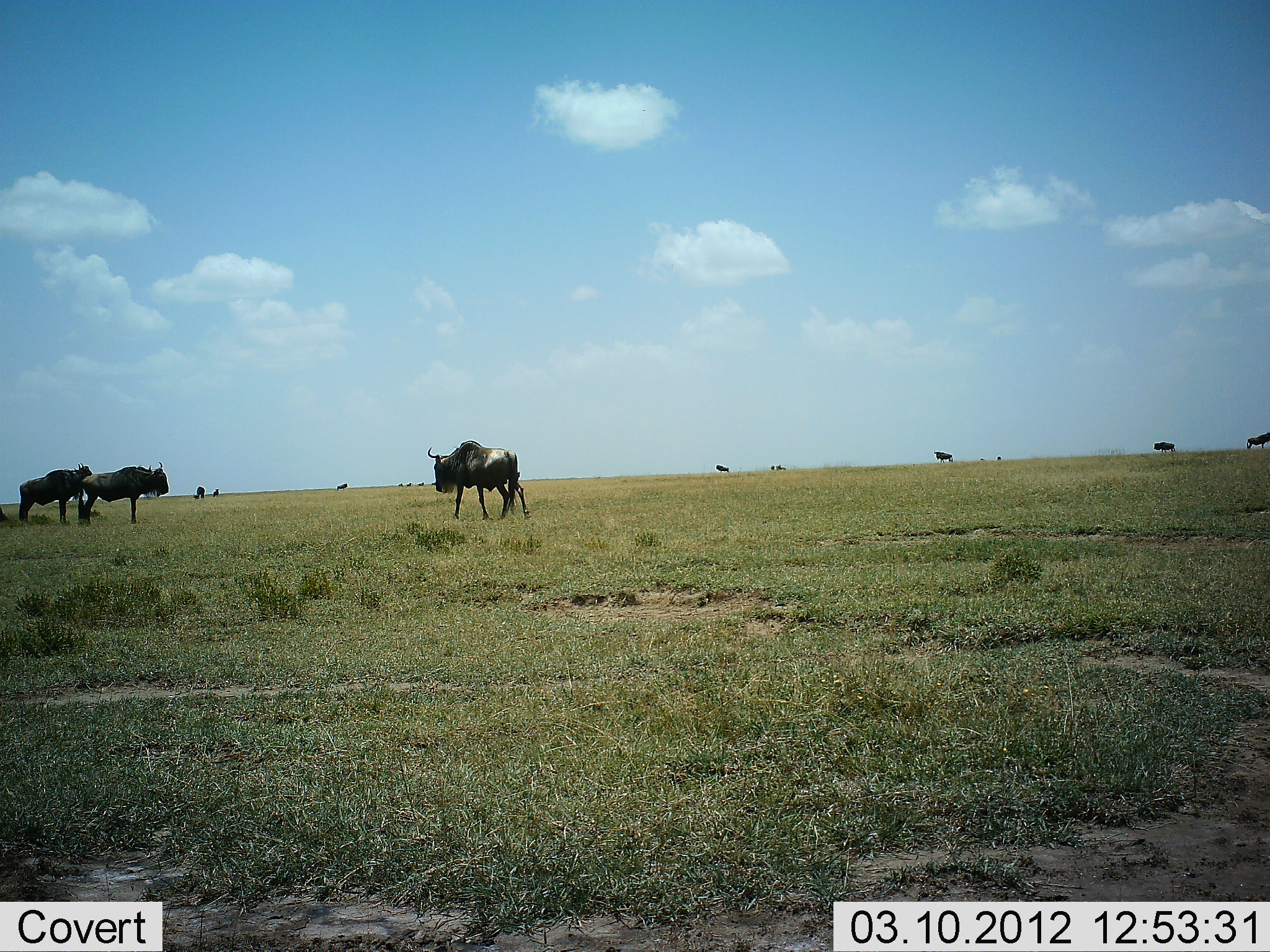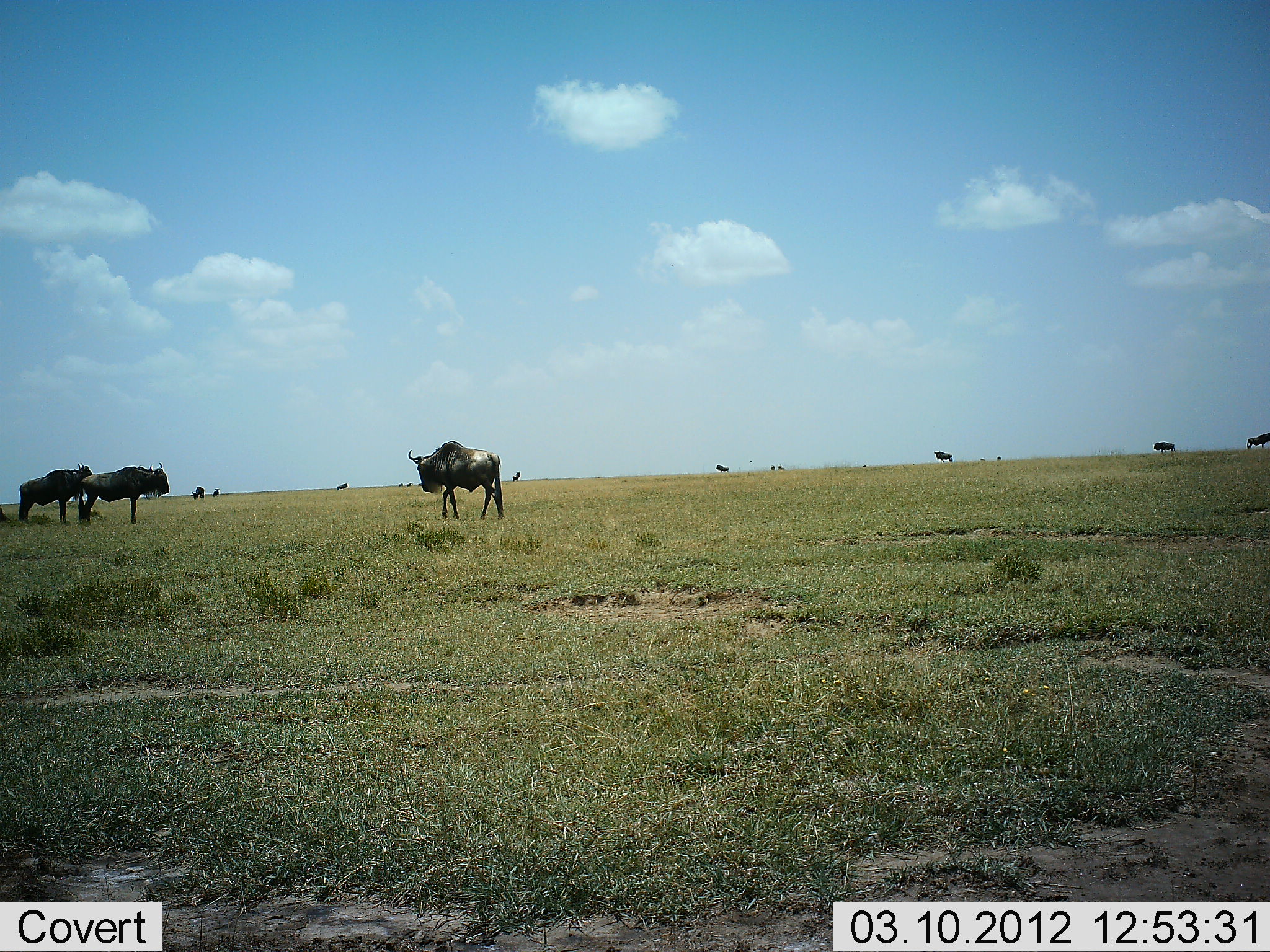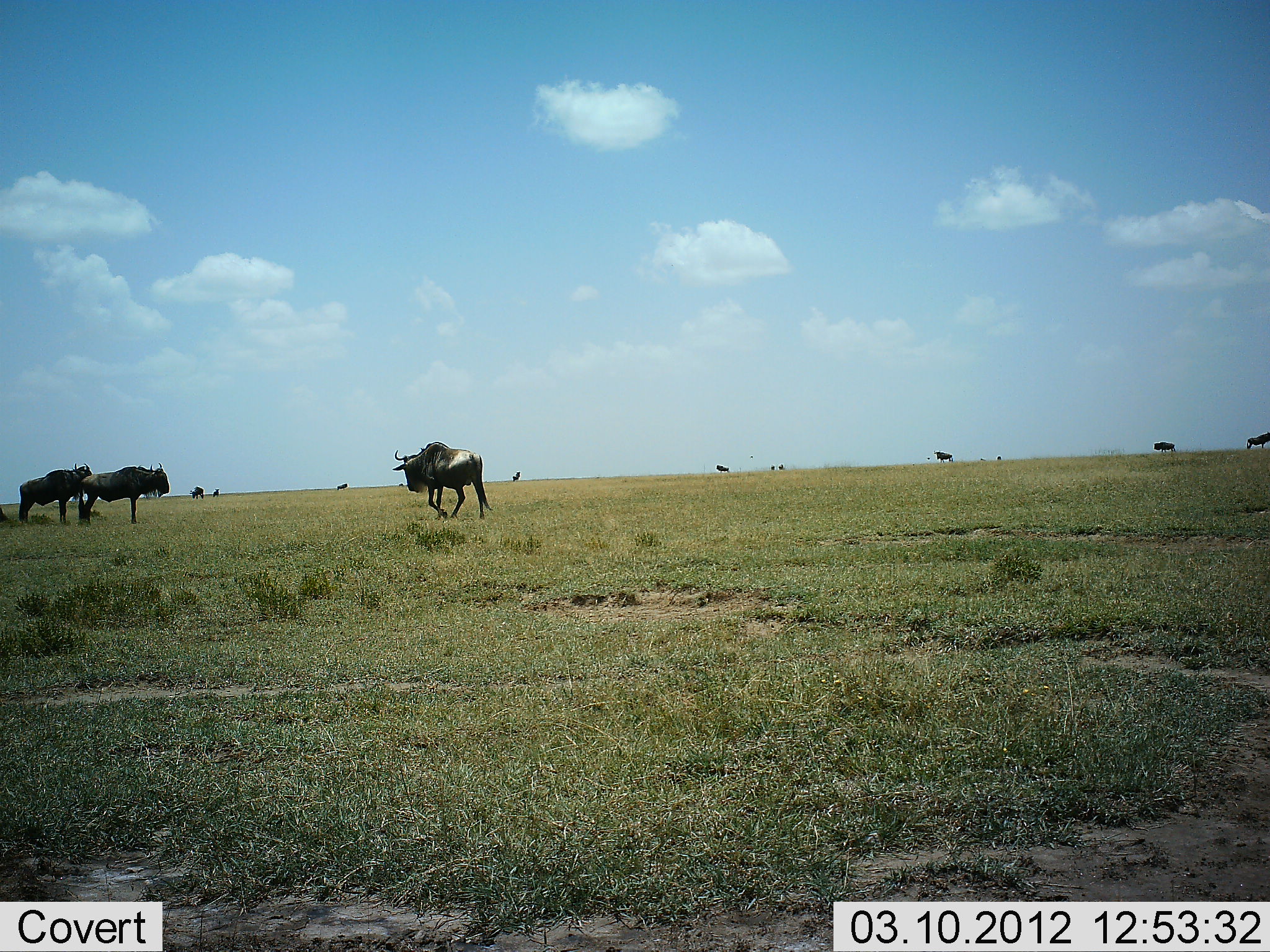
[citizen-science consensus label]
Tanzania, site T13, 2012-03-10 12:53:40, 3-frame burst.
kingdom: Animalia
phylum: Chordata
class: Mammalia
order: Artiodactyla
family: Bovidae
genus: Connochaetes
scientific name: Connochaetes taurinus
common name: blue wildebeest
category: wildebeest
Wildebeest (blue wildebeest) (Connochaetes taurinus), count 11-50. Behavior (volunteer vote fractions): standing 92%, resting 0%, moving 75%, interacting 0%. Young present (vote fraction): 0%. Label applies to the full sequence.